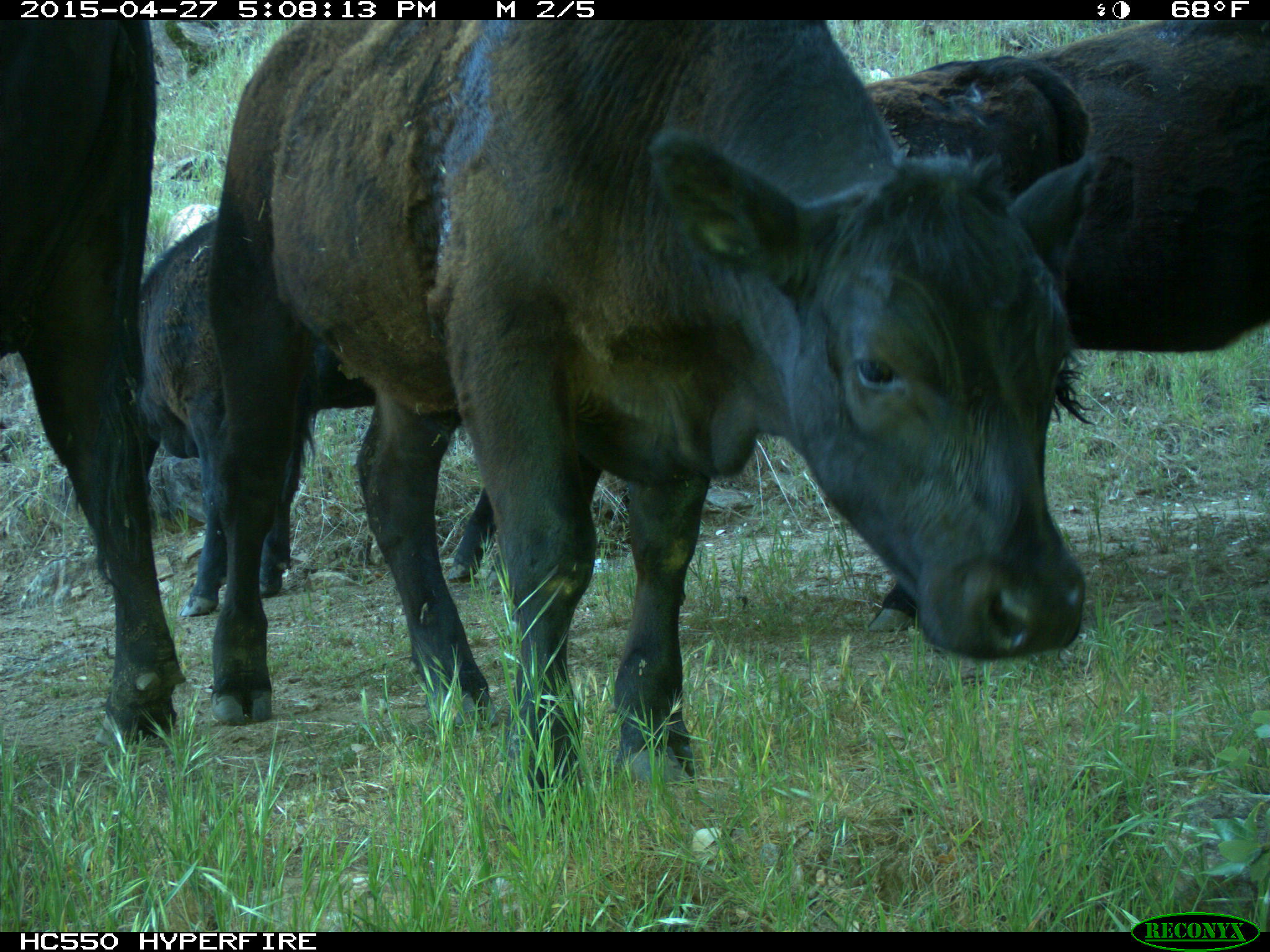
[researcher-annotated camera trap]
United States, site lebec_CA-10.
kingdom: Animalia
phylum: Chordata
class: Mammalia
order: Artiodactyla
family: Bovidae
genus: Bos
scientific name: Bos taurus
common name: domestic cow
Bos taurus (domestic cow).